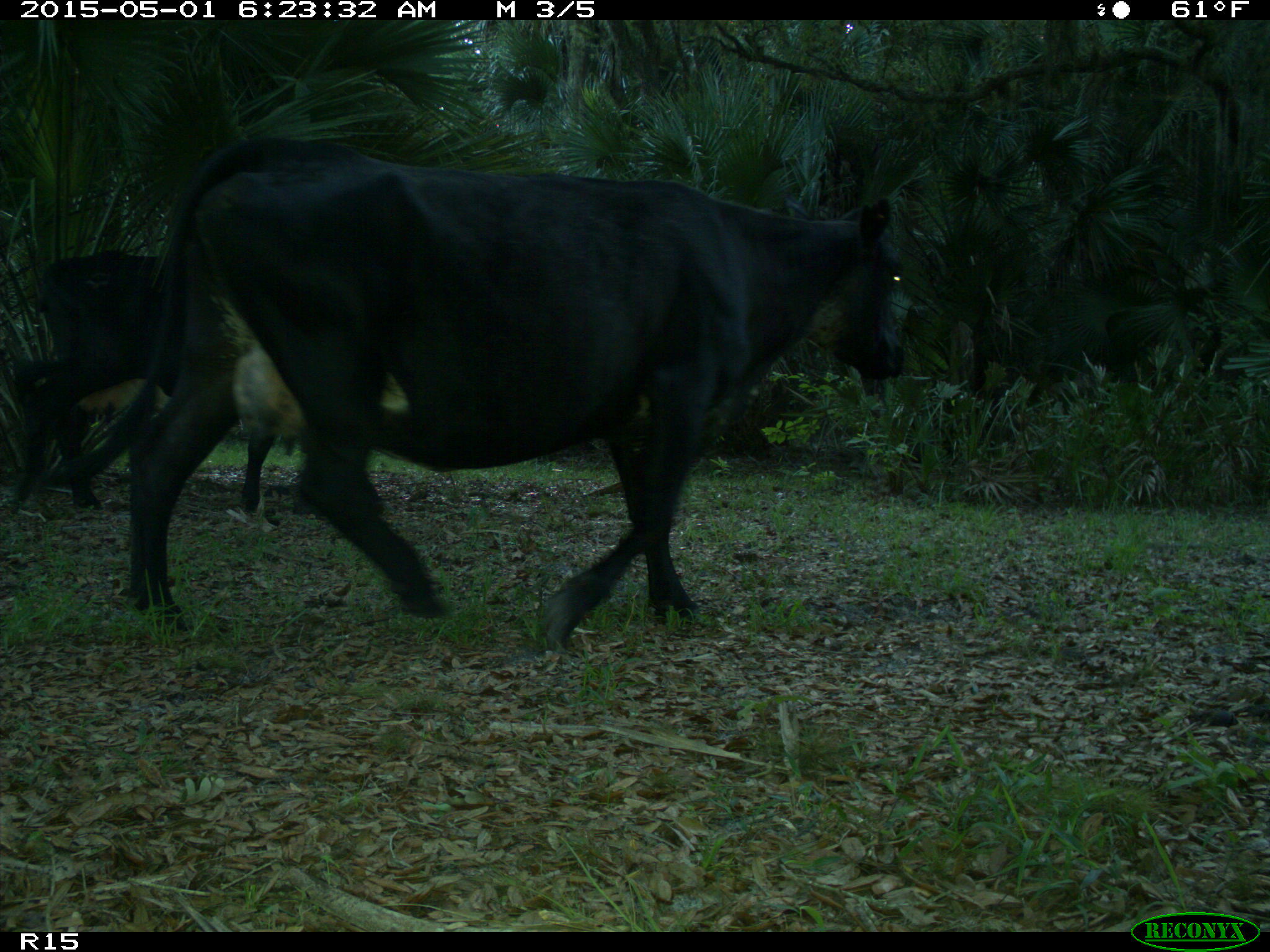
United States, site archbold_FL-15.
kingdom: Animalia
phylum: Chordata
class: Mammalia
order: Artiodactyla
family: Bovidae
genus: Bos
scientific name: Bos taurus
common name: domestic cow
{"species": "Bos taurus (domestic cow)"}